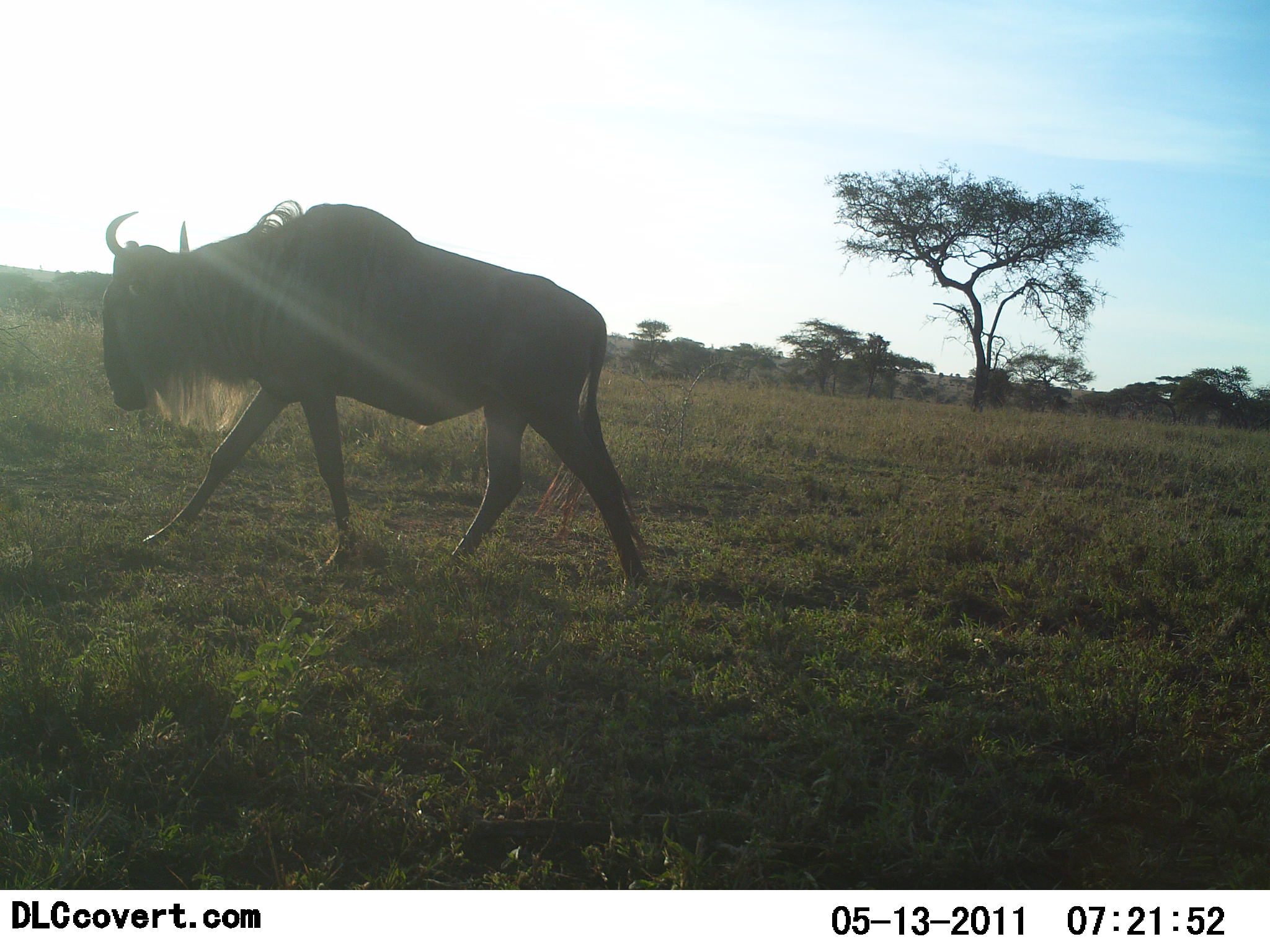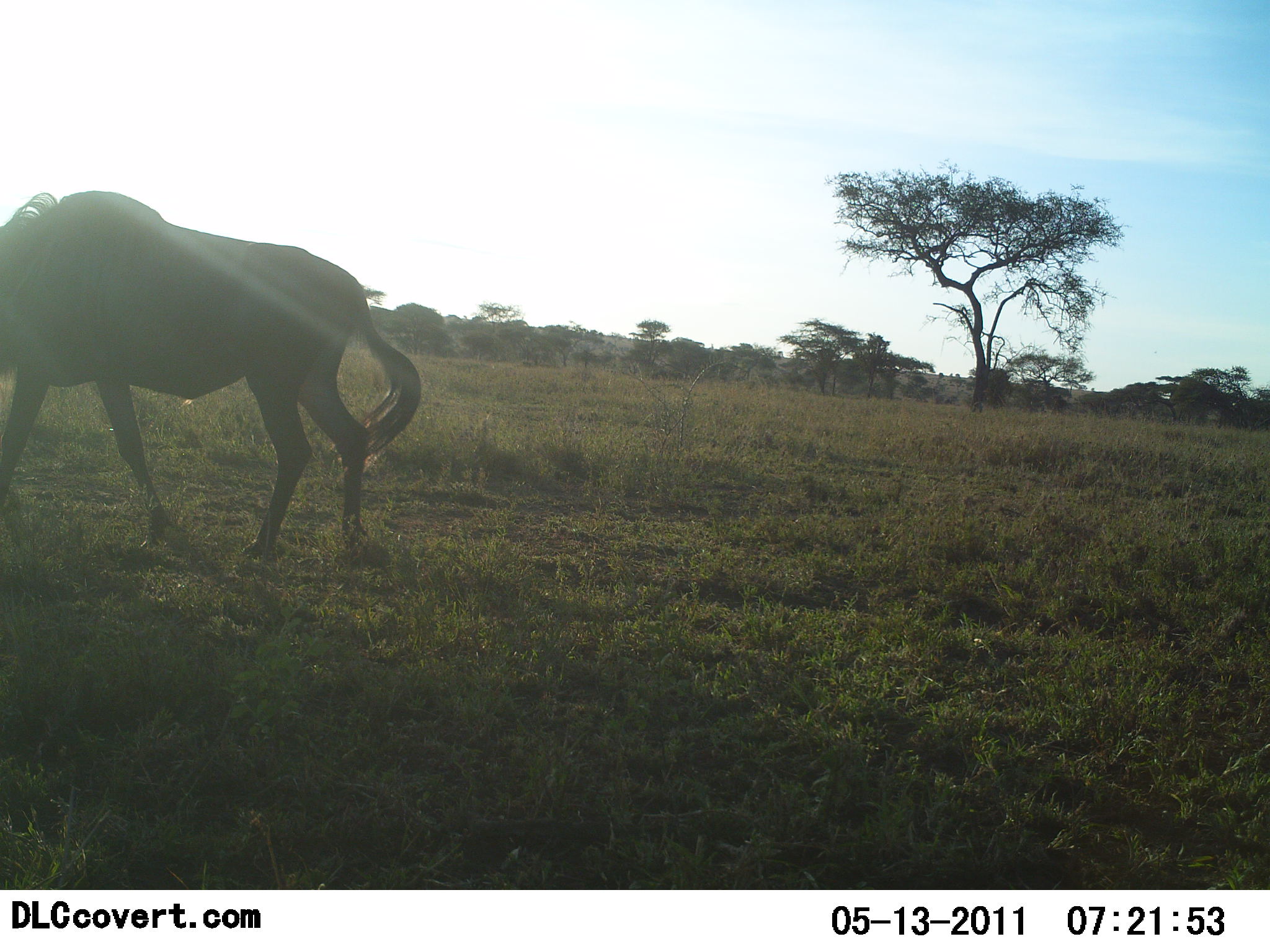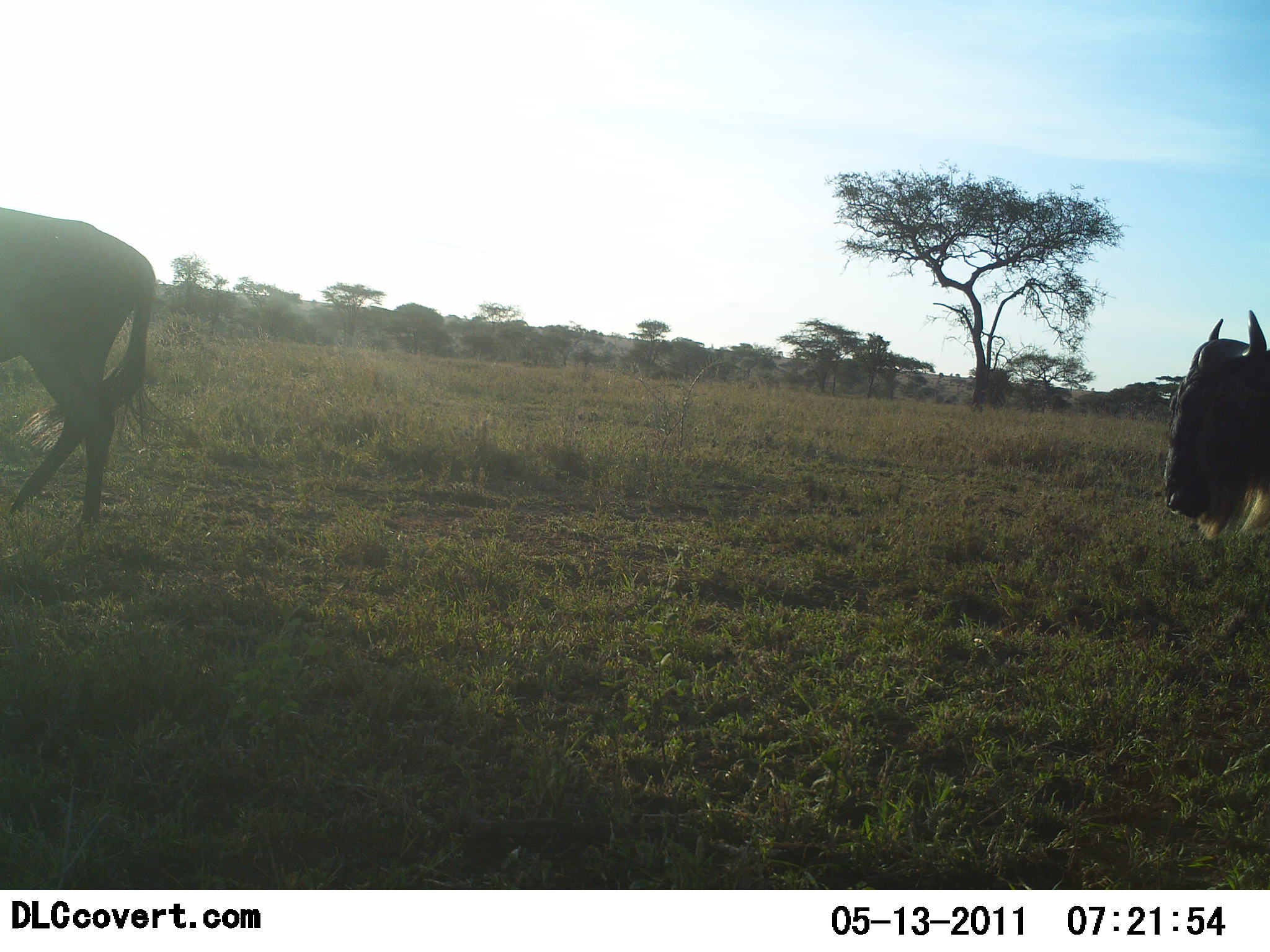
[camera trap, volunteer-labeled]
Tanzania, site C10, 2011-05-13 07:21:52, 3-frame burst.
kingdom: Animalia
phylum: Chordata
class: Mammalia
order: Artiodactyla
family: Bovidae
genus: Connochaetes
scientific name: Connochaetes taurinus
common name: blue wildebeest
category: wildebeest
Wildebeest (blue wildebeest) (Connochaetes taurinus), count 2. Behavior (volunteer vote fractions): standing 0%, resting 0%, moving 100%, interacting 0%. Young present (vote fraction): 0%. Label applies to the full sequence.